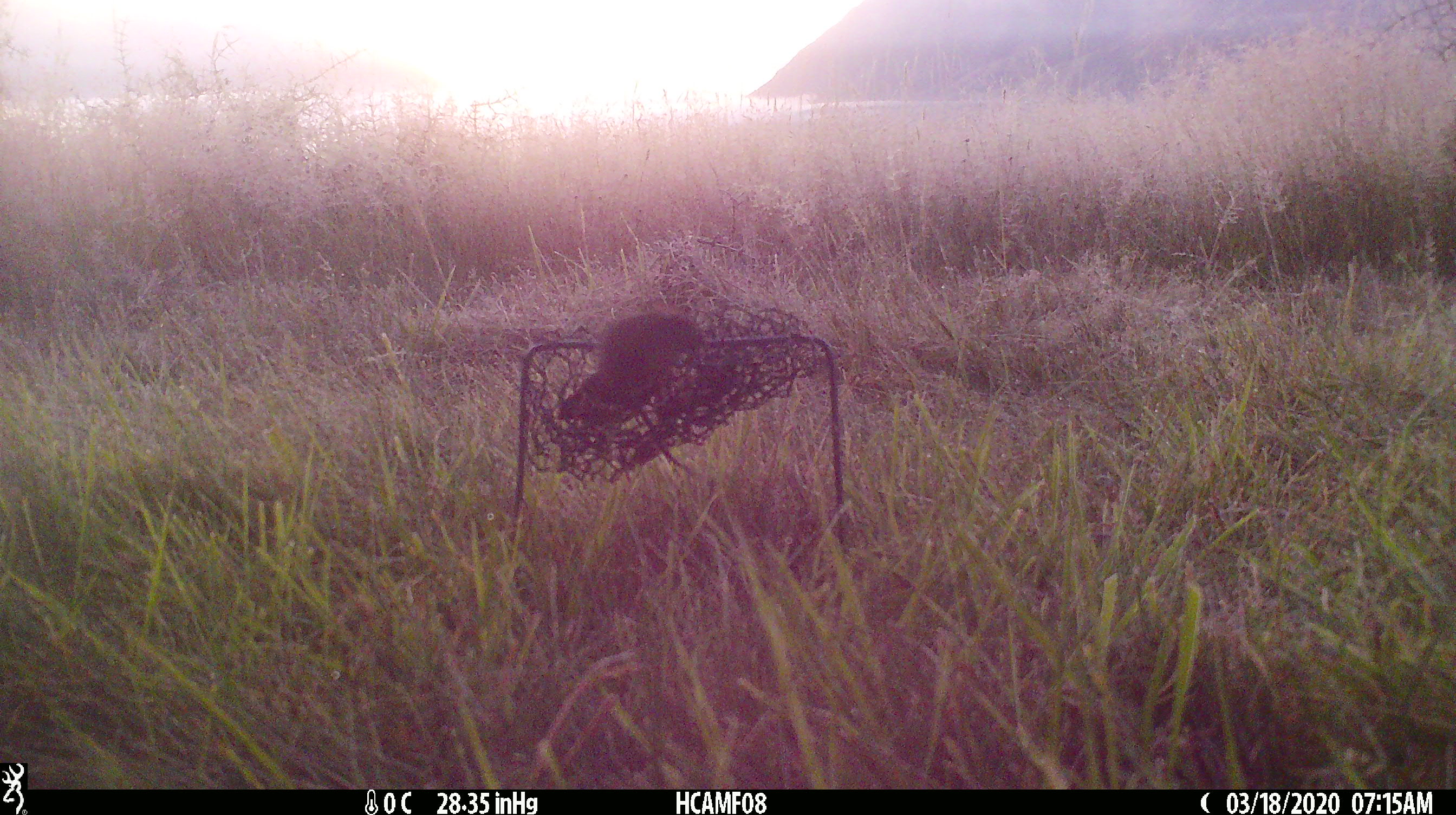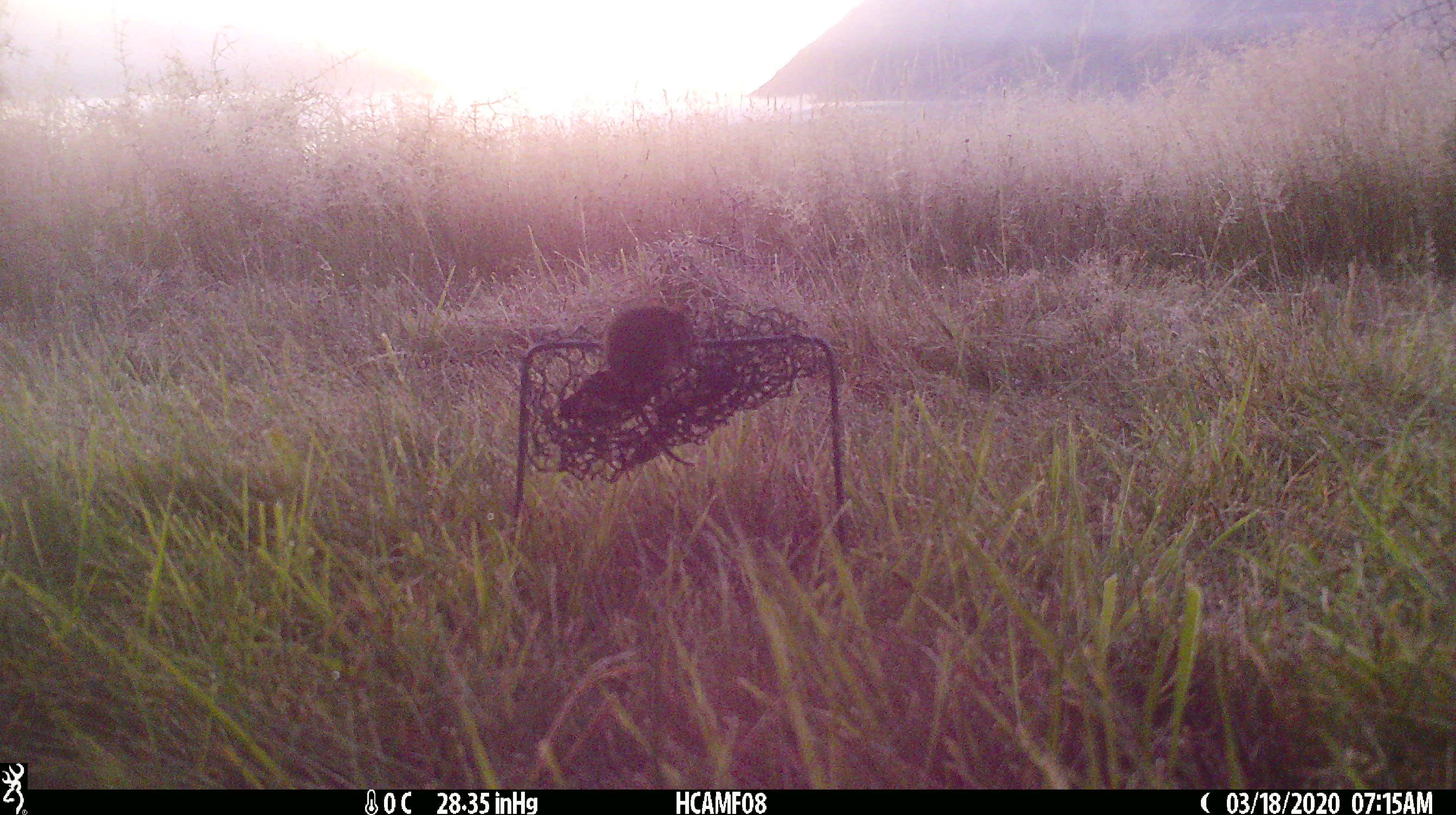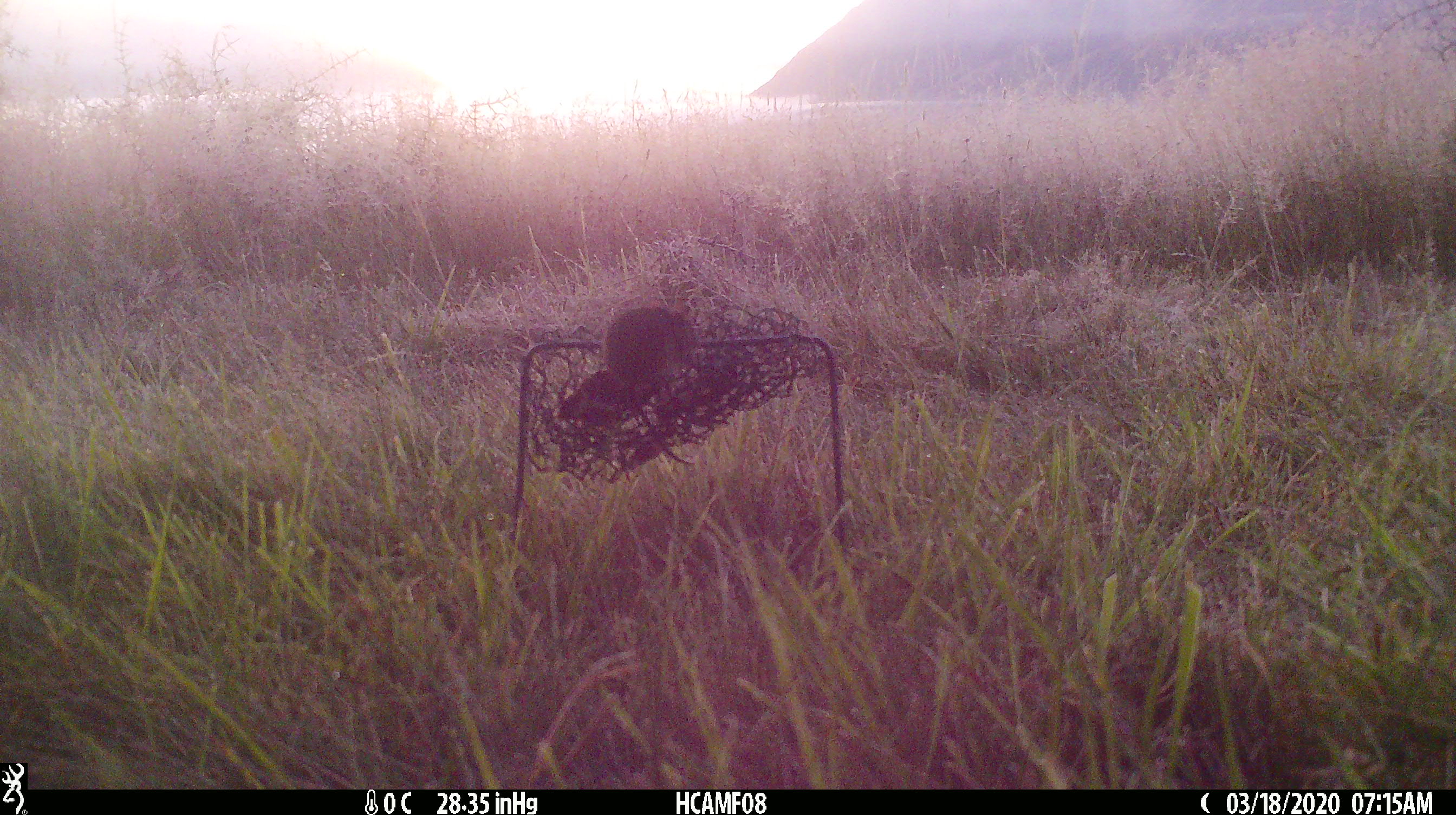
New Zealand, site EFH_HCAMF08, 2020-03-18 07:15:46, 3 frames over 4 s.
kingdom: Animalia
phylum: Chordata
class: Mammalia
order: Rodentia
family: Muridae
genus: Mus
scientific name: Mus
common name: mouse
Mouse (Mus).